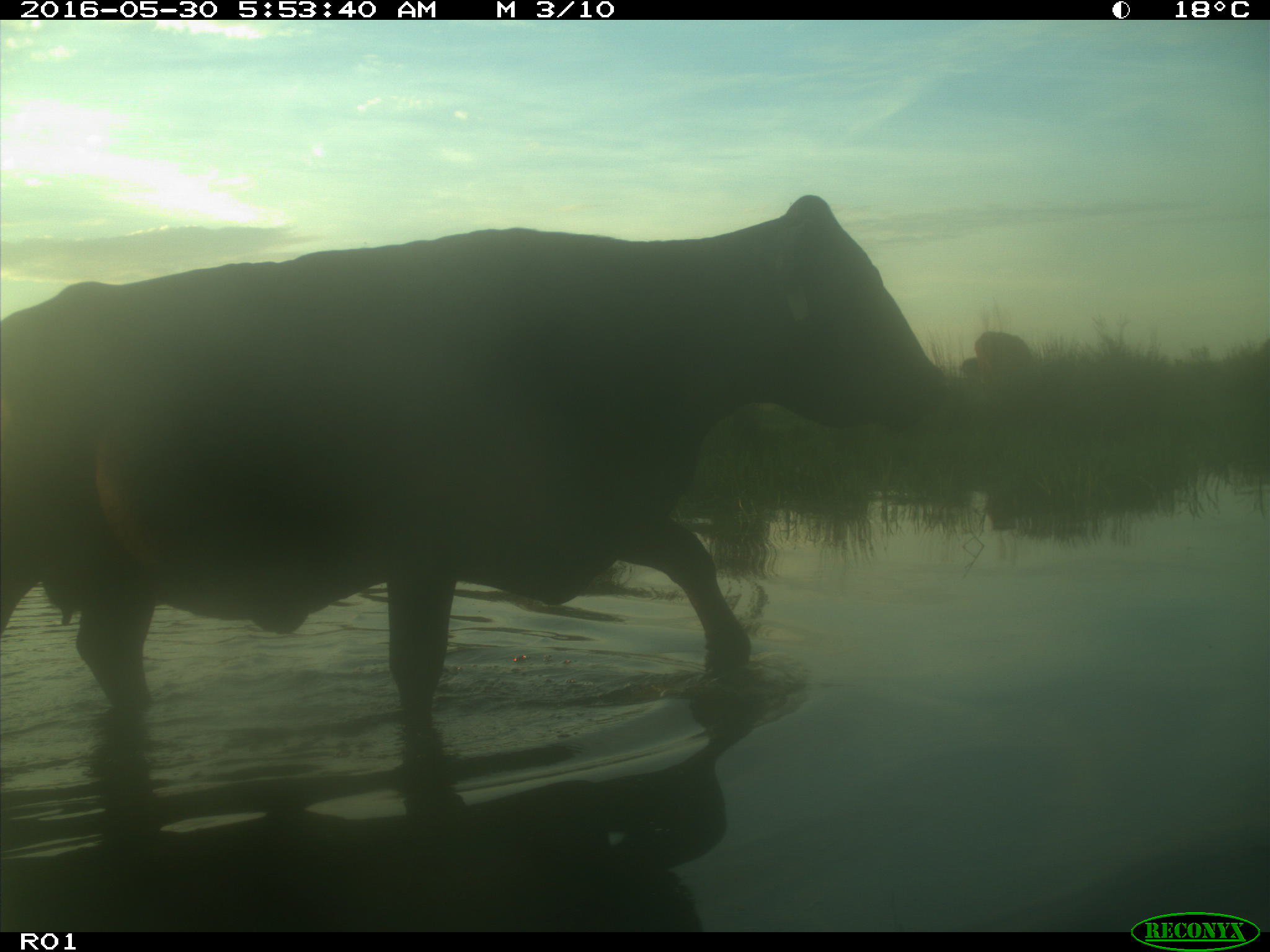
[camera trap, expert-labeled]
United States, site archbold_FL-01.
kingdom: Animalia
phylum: Chordata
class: Mammalia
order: Artiodactyla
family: Bovidae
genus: Bos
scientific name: Bos taurus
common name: domestic cow